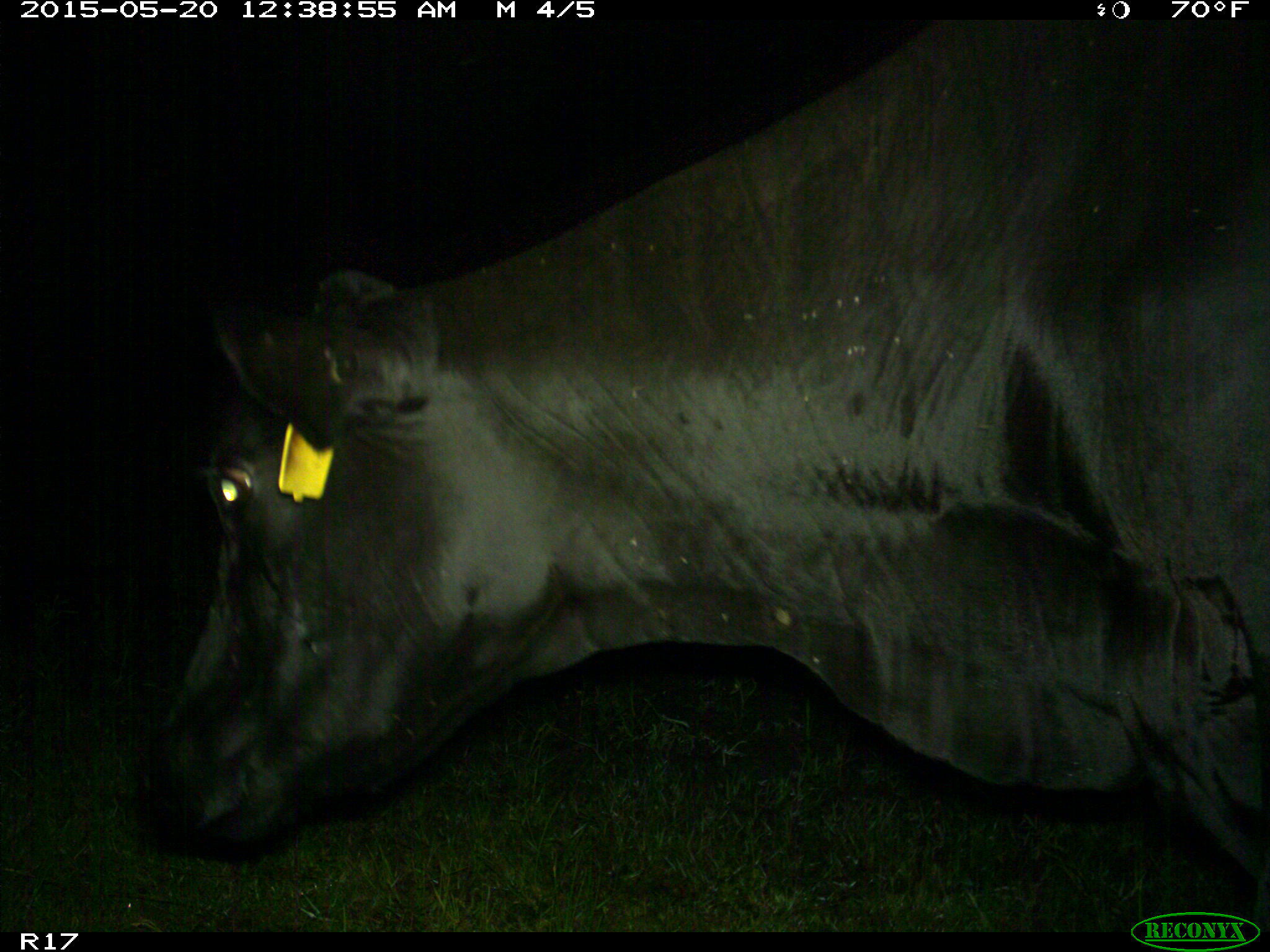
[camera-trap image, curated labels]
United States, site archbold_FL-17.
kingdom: Animalia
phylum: Chordata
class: Mammalia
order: Artiodactyla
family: Bovidae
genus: Bos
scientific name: Bos taurus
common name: domestic cow